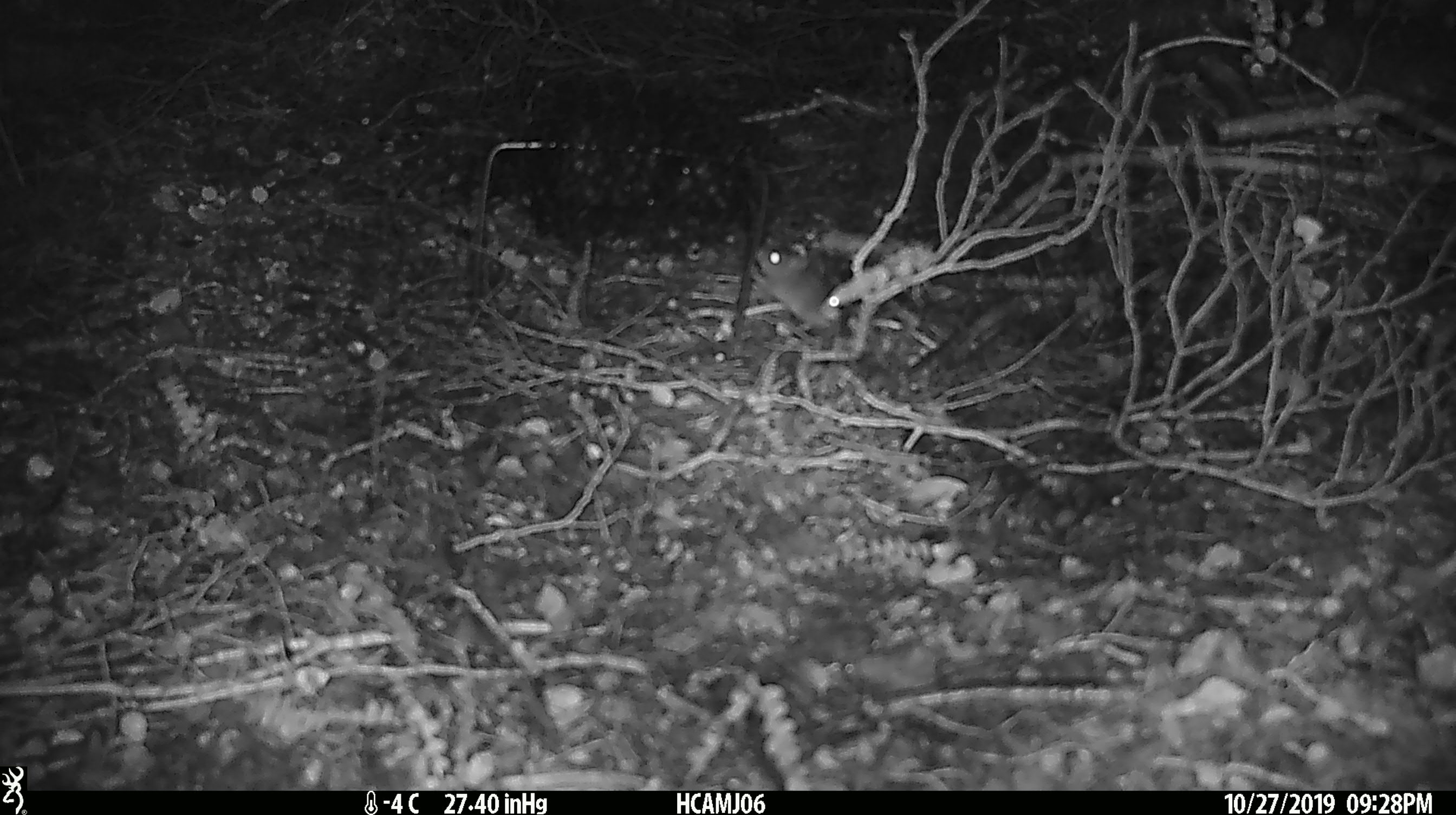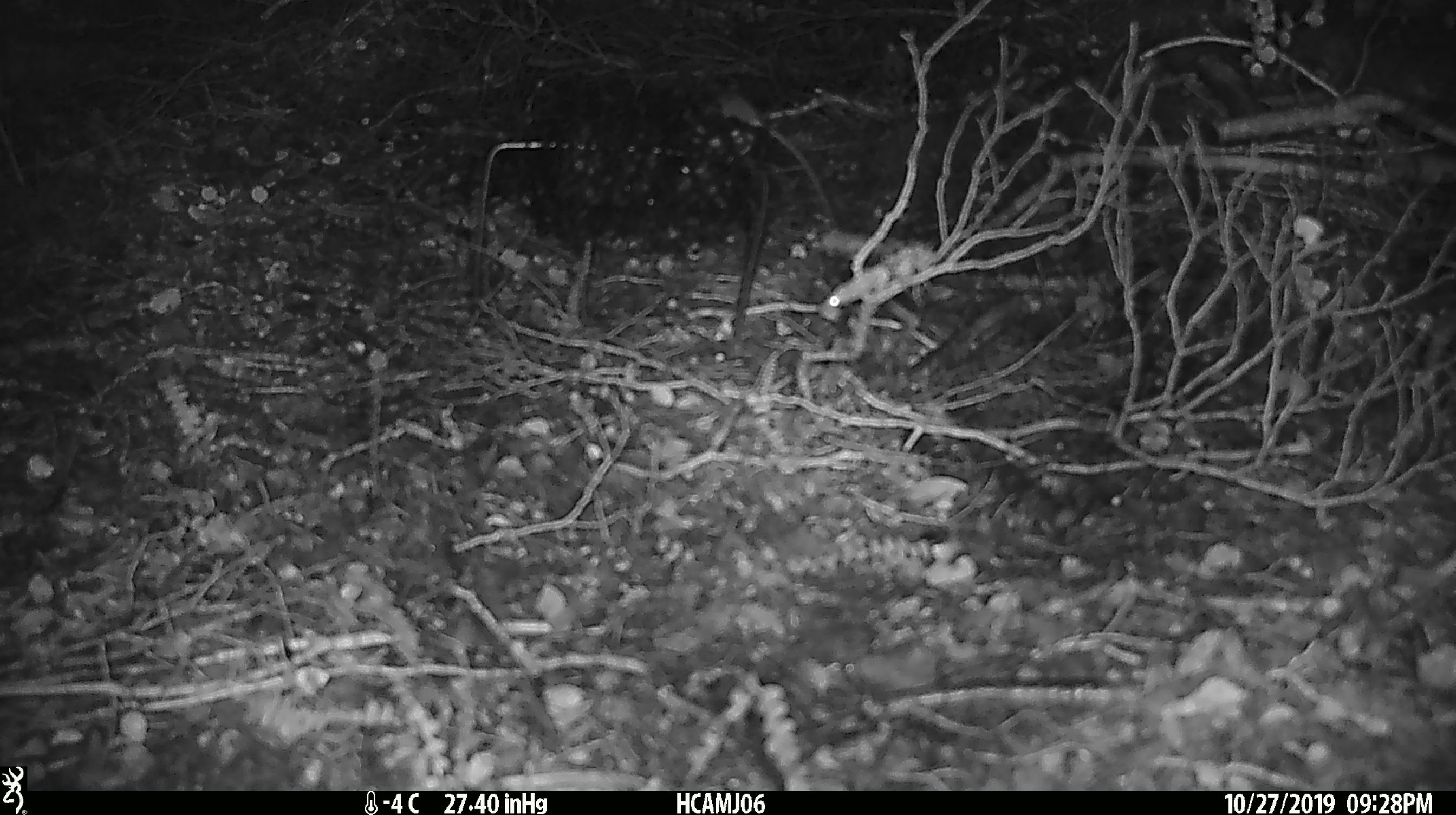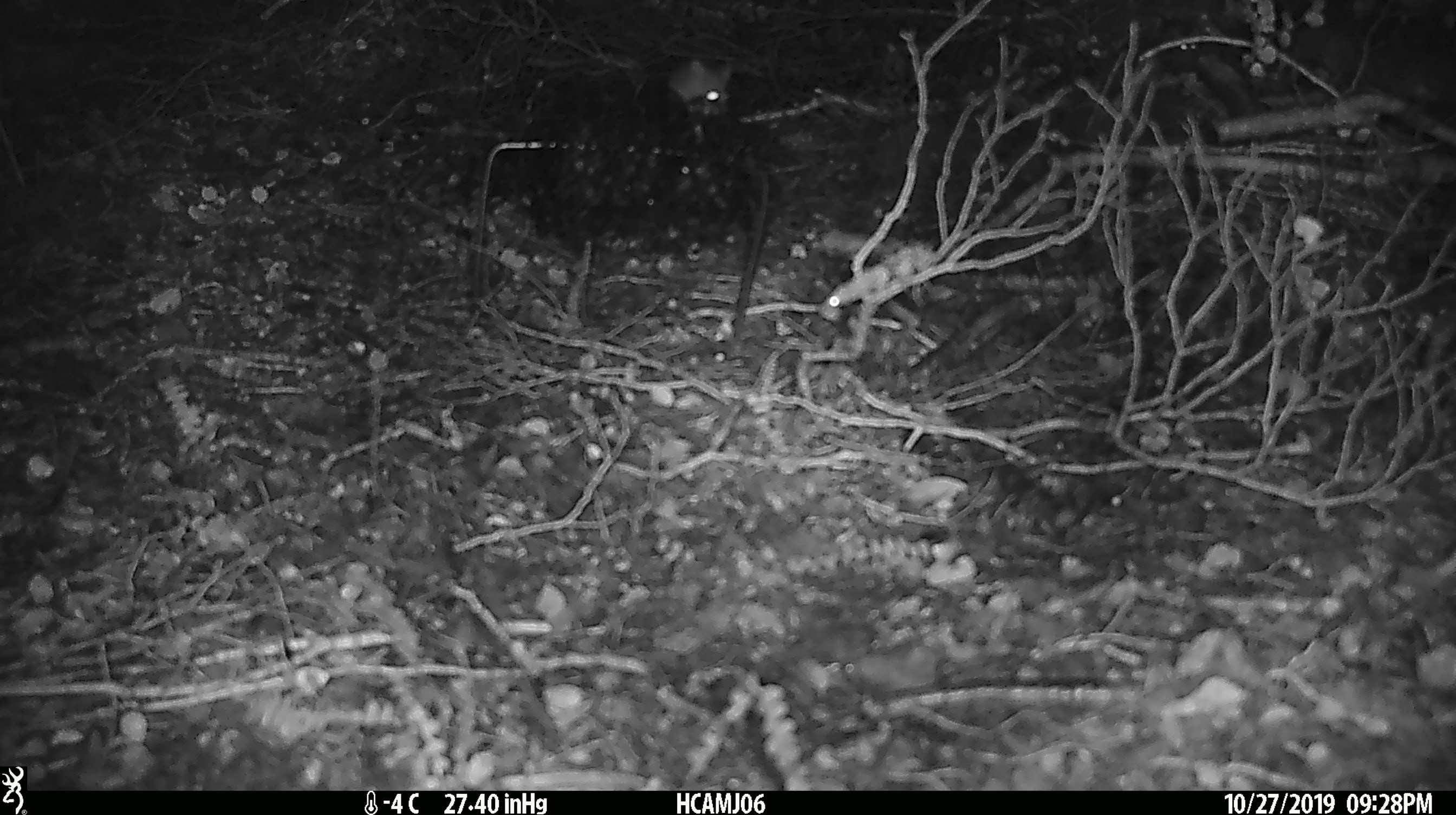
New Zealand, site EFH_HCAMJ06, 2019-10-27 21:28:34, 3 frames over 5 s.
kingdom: Animalia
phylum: Chordata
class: Mammalia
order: Rodentia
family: Muridae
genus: Mus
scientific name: Mus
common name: mouse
Mouse (Mus).